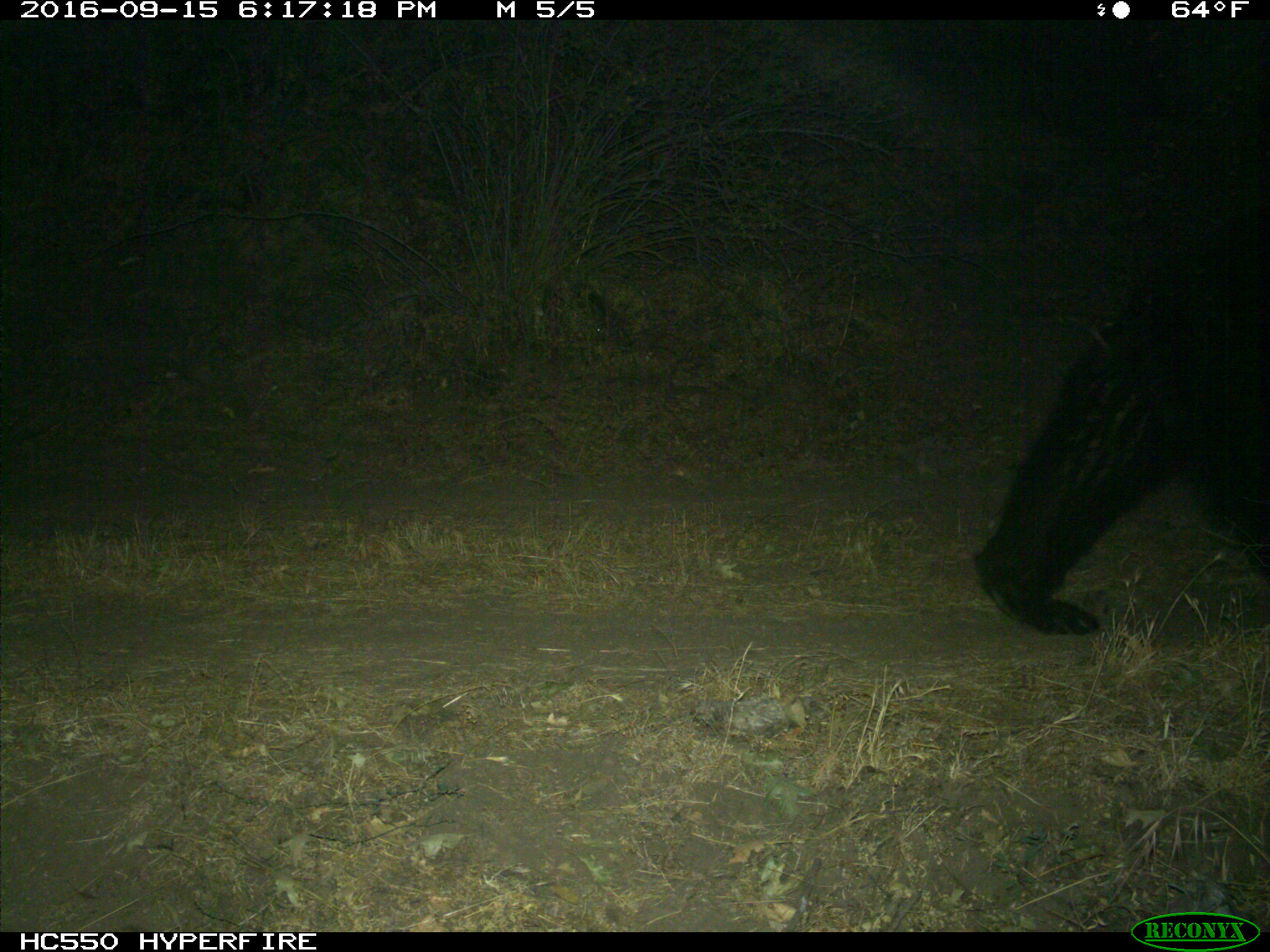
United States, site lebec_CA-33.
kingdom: Animalia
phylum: Chordata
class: Mammalia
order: Carnivora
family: Ursidae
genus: Ursus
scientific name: Ursus americanus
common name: american black bear